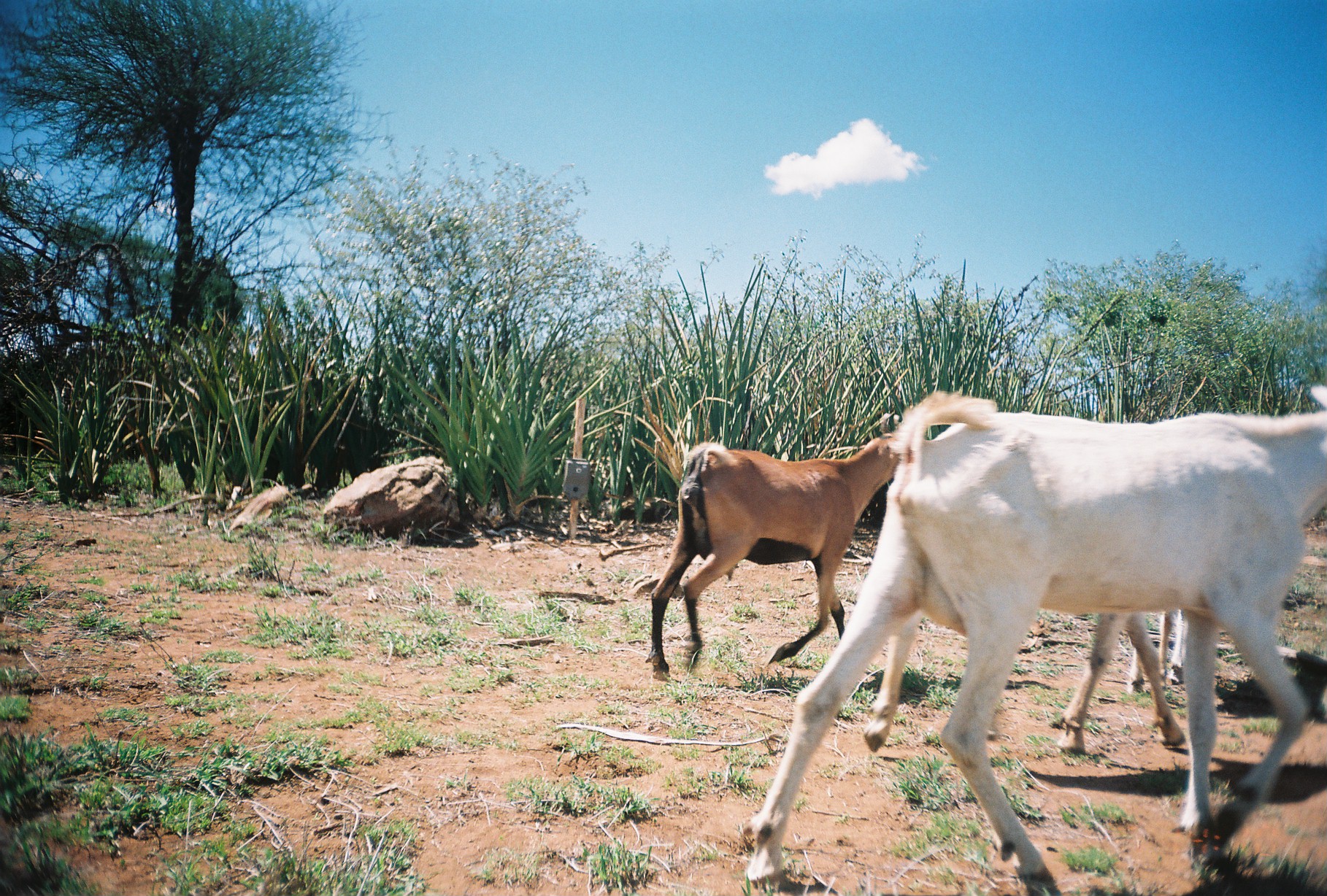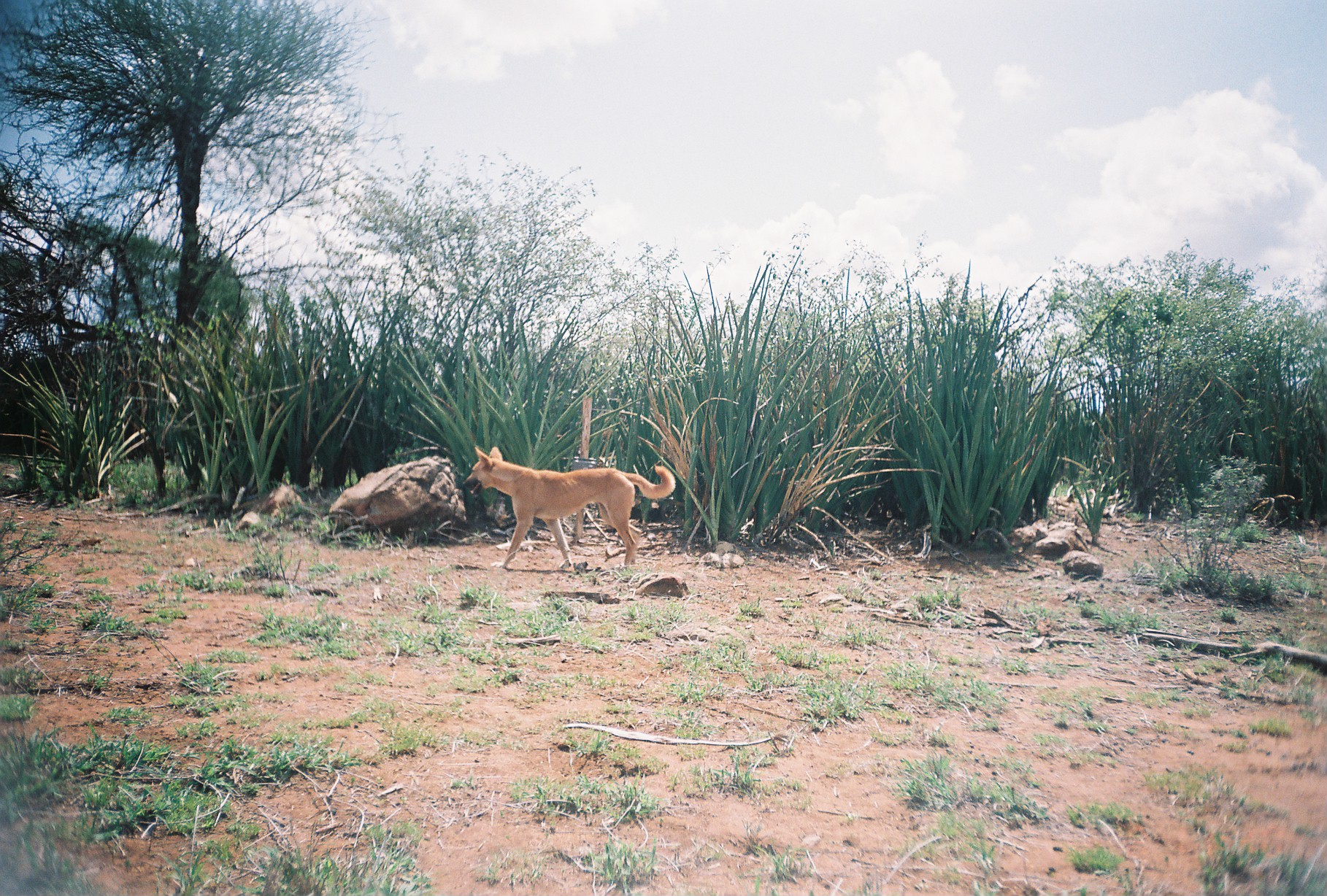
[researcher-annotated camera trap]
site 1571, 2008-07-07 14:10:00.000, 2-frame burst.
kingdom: Animalia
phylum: Chordata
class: Mammalia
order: Artiodactyla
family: Bovidae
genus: Capra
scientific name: Capra aegagrus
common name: wild goat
Capra aegagrus (wild goat), count 3.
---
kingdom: Animalia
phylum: Chordata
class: Mammalia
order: Carnivora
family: Canidae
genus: Canis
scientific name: Canis familiaris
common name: domestic dog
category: canis lupus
Canis lupus (domestic dog) (Canis familiaris), count 1.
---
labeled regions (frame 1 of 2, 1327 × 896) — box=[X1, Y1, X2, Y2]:
capra aegagrus: box=[744, 385, 1327, 894]; box=[645, 411, 912, 681]; box=[863, 612, 1186, 757]; box=[1128, 609, 1185, 692]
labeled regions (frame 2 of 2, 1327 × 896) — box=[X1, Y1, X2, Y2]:
canis lupus: box=[461, 446, 676, 570]